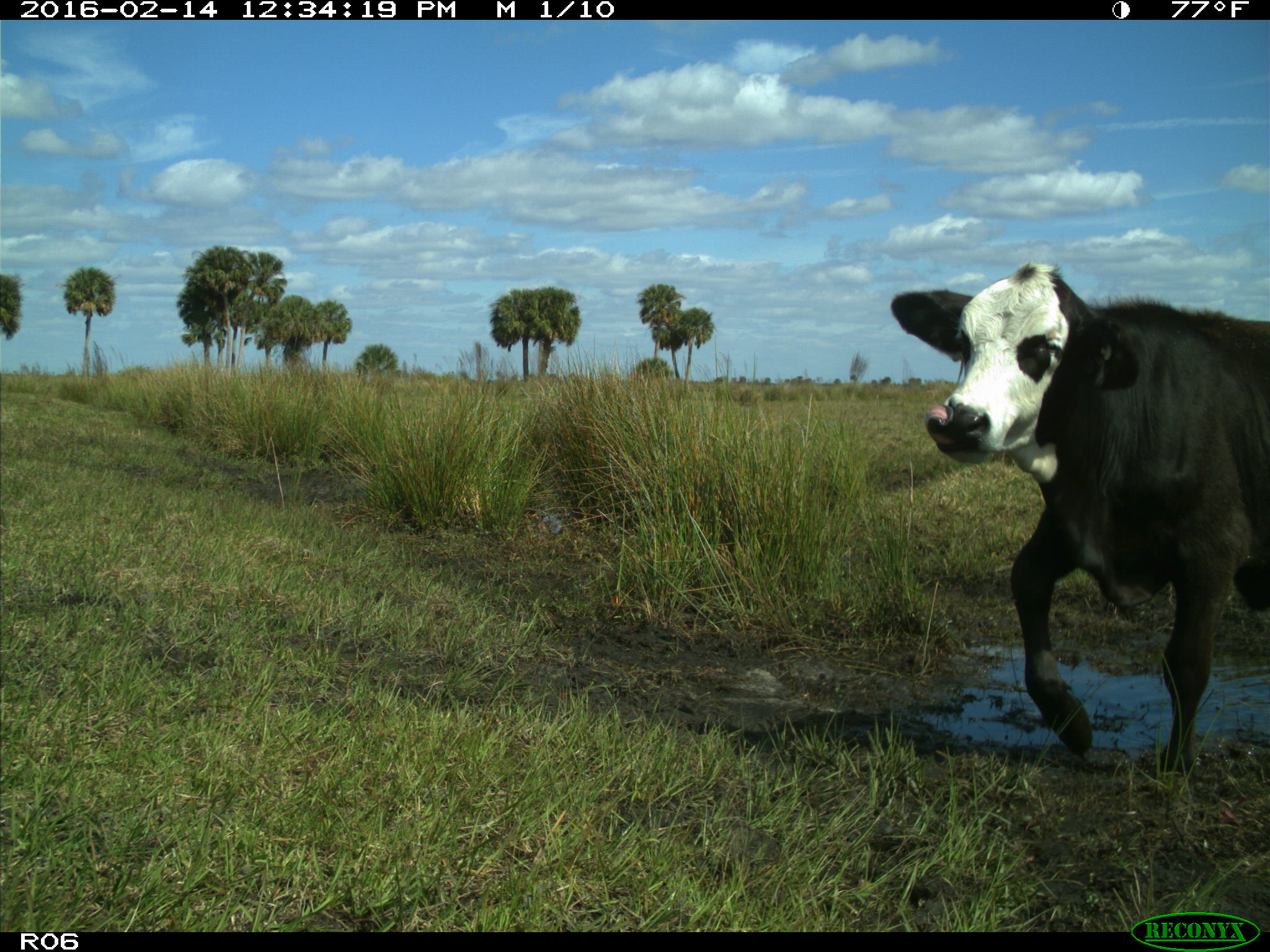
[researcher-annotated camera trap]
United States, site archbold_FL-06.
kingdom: Animalia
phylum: Chordata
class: Mammalia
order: Artiodactyla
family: Bovidae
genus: Bos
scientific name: Bos taurus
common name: domestic cow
Bos taurus (domestic cow).